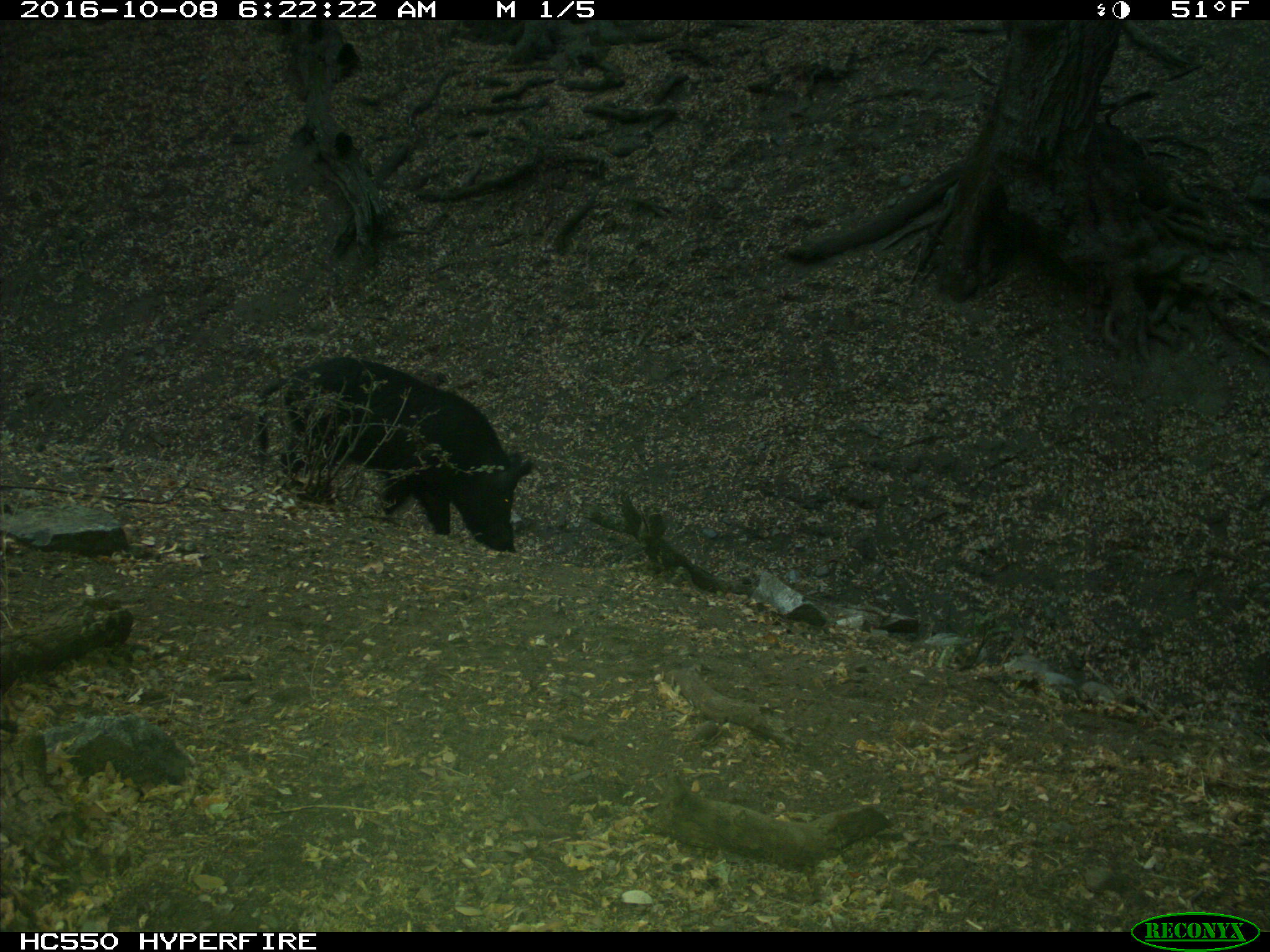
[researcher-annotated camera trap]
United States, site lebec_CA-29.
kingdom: Animalia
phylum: Chordata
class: Mammalia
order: Artiodactyla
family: Suidae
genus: Sus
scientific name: Sus scrofa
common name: wild boar